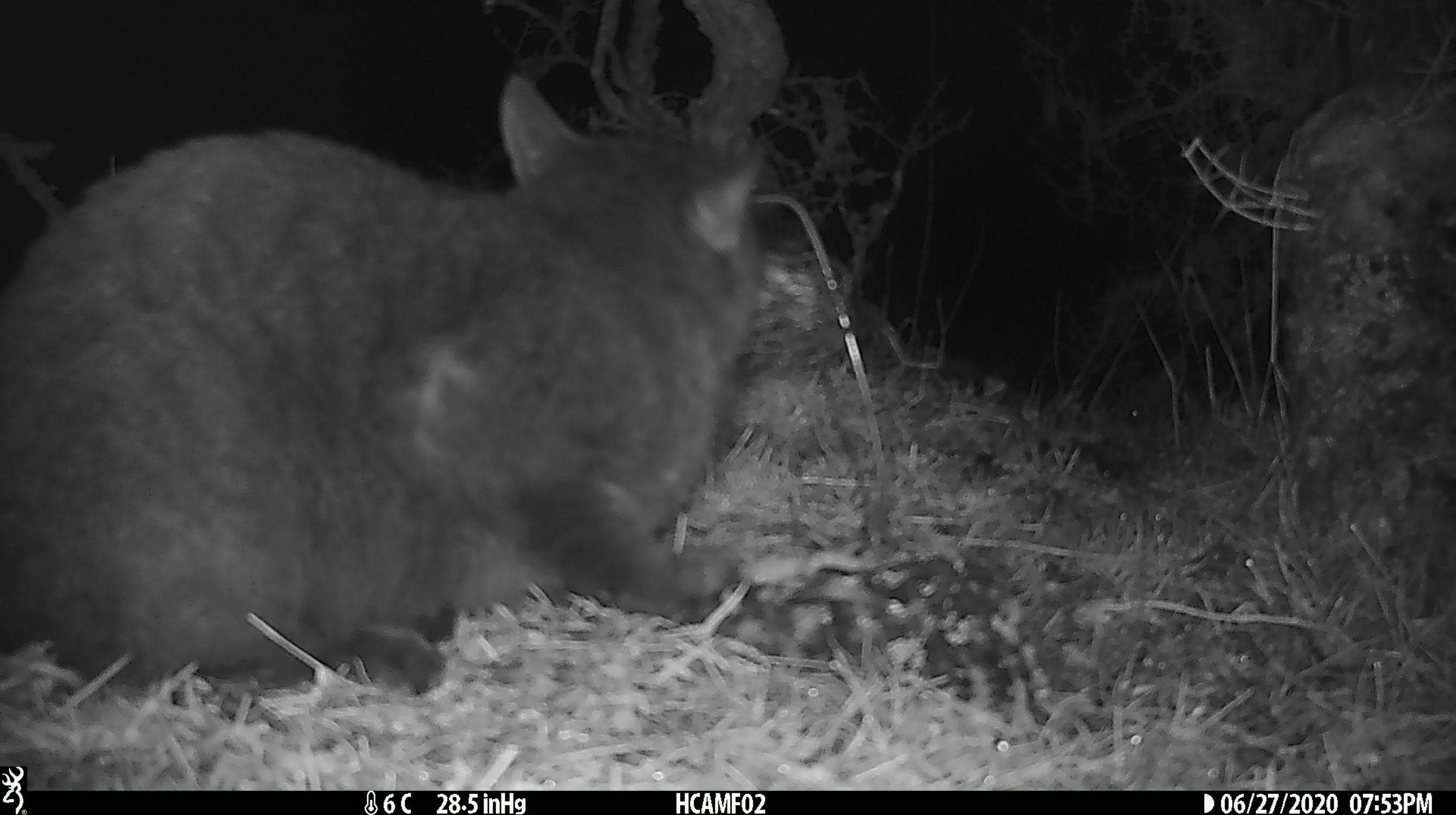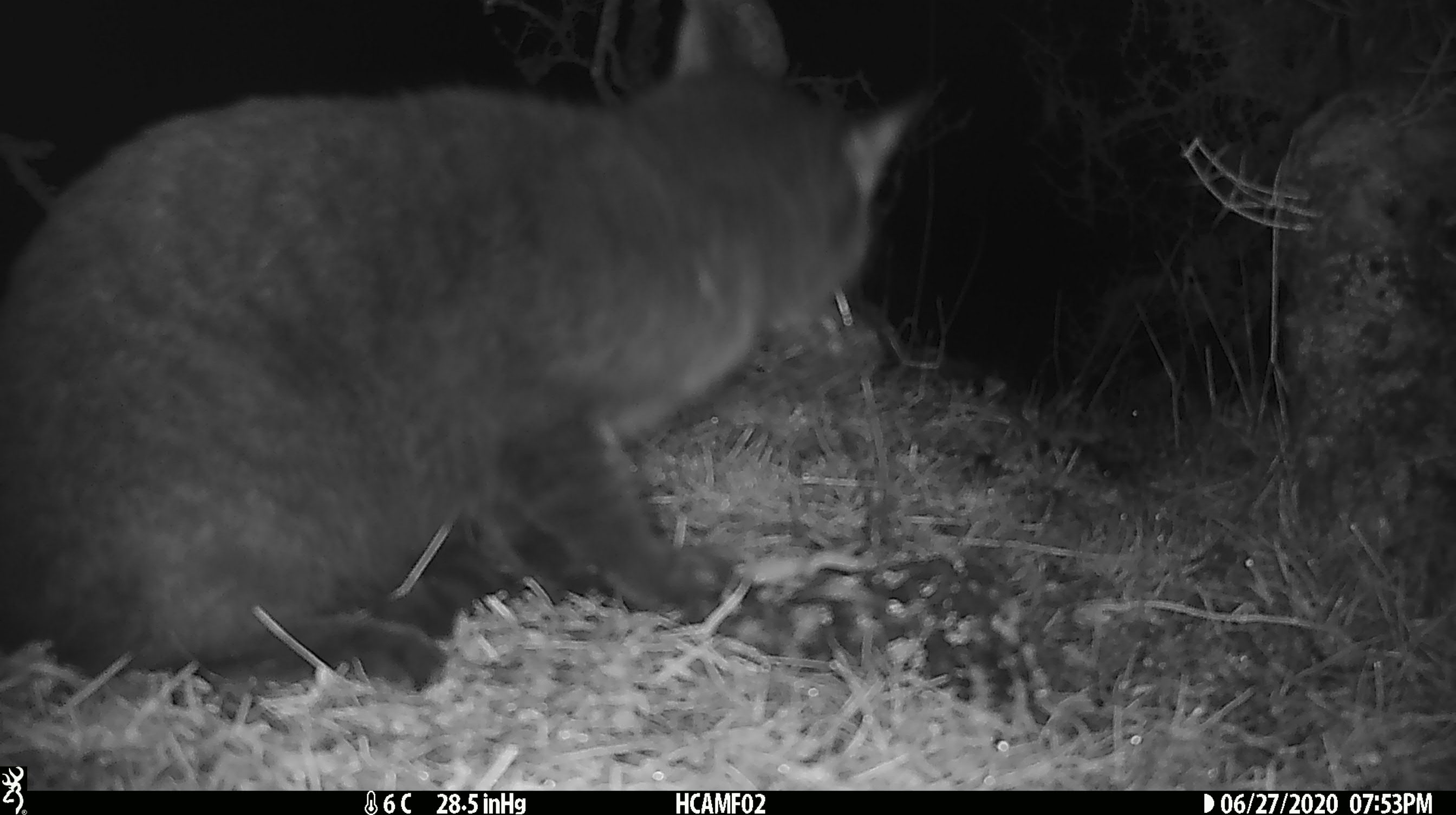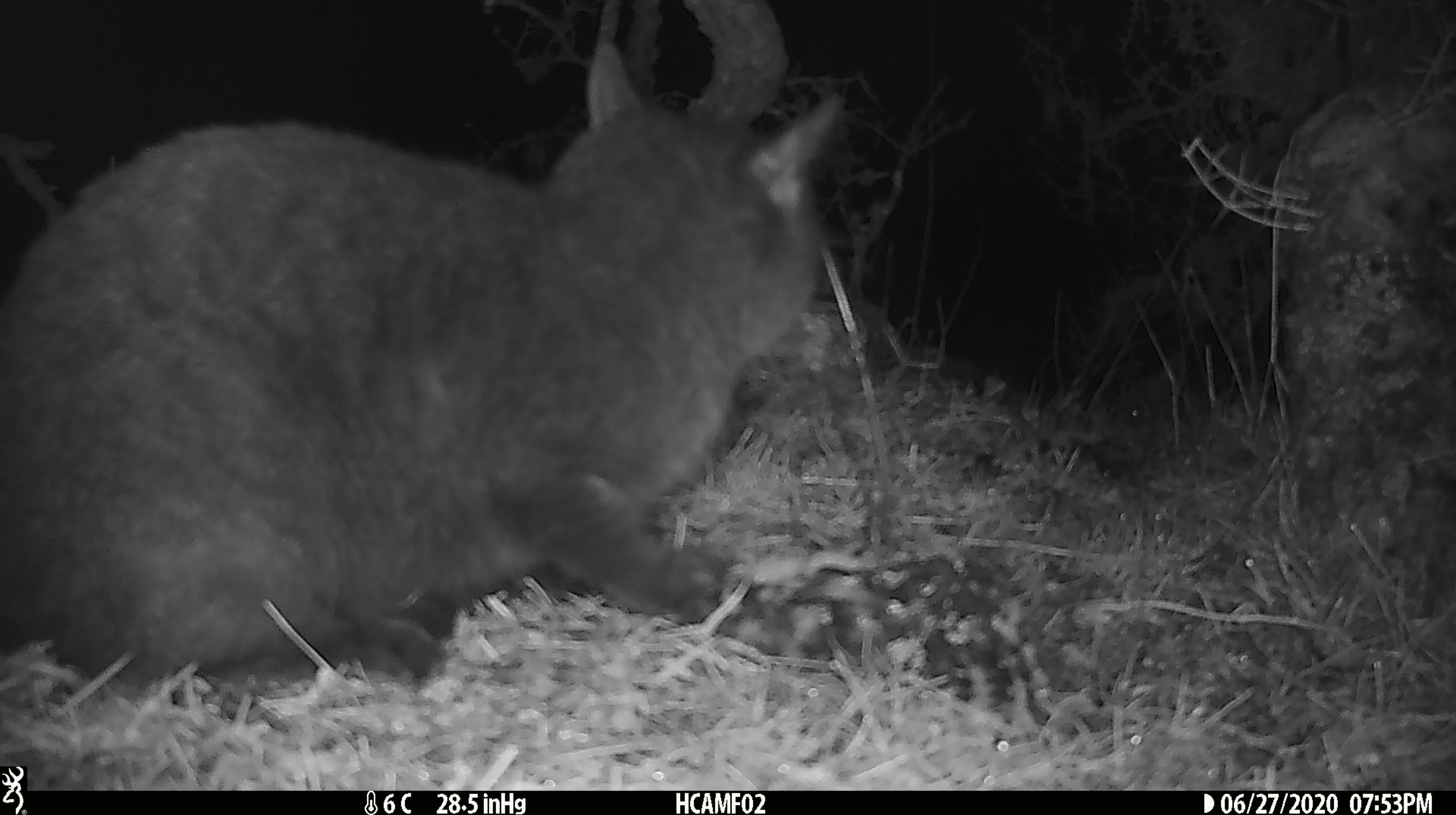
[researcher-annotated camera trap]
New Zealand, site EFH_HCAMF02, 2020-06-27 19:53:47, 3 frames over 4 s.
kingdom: Animalia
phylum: Chordata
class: Mammalia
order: Carnivora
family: Felidae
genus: Felis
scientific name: Felis catus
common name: domestic cat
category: cat